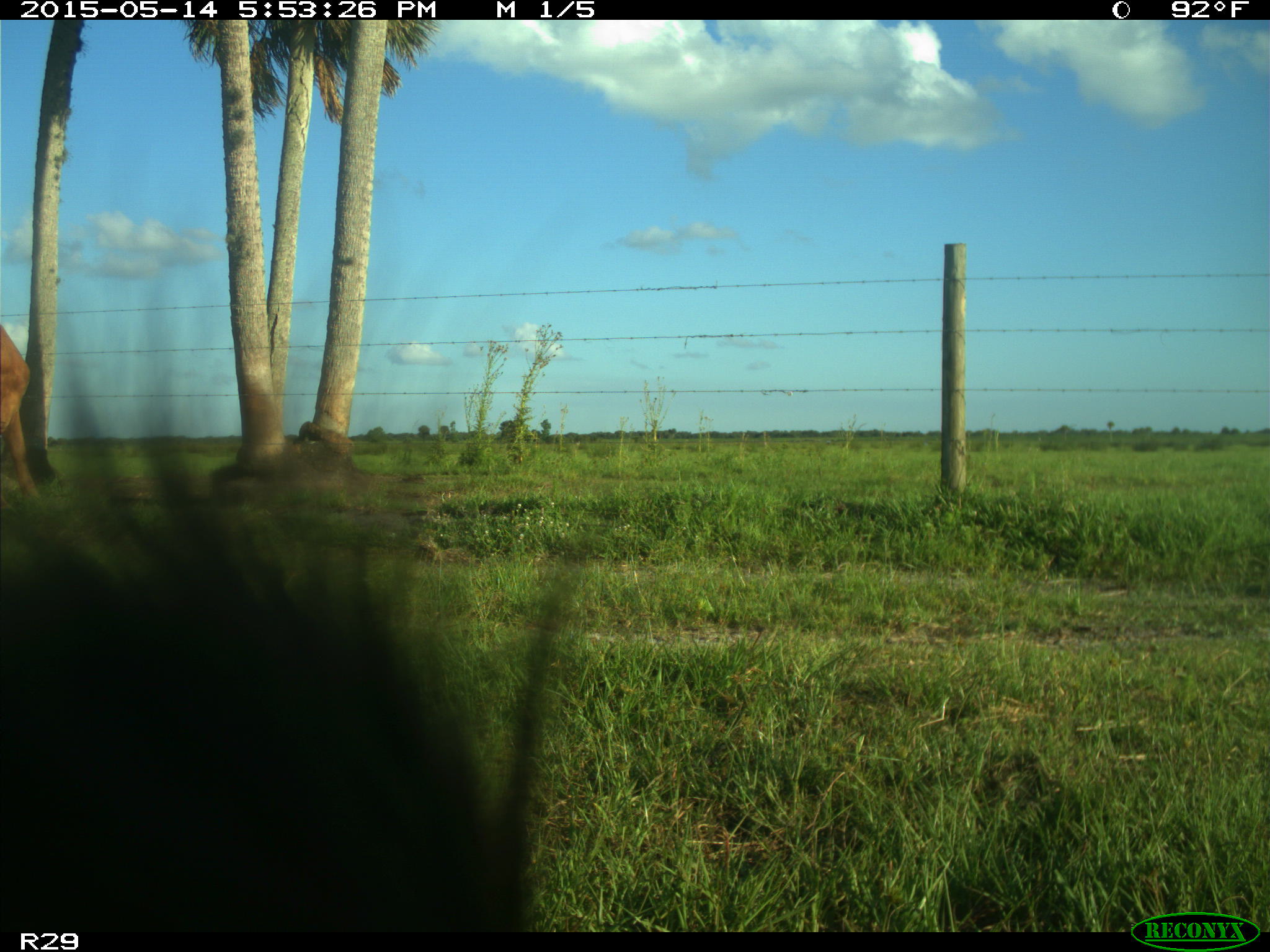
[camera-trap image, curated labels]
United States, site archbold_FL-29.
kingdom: Animalia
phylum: Chordata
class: Mammalia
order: Artiodactyla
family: Bovidae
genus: Bos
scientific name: Bos taurus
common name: domestic cow